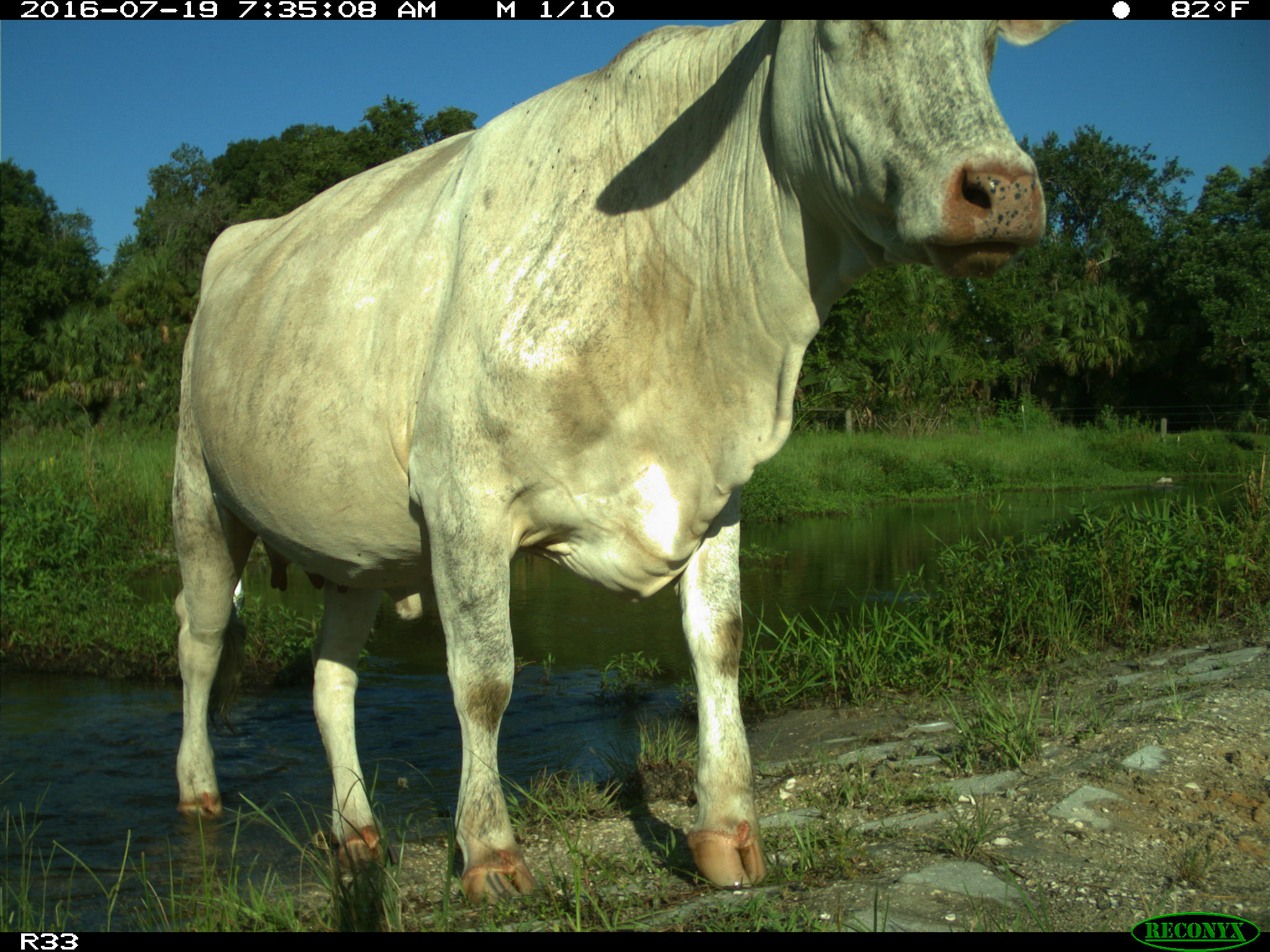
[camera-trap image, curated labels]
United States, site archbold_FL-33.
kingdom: Animalia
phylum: Chordata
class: Mammalia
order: Artiodactyla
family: Bovidae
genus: Bos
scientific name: Bos taurus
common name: domestic cow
Bos taurus (domestic cow).